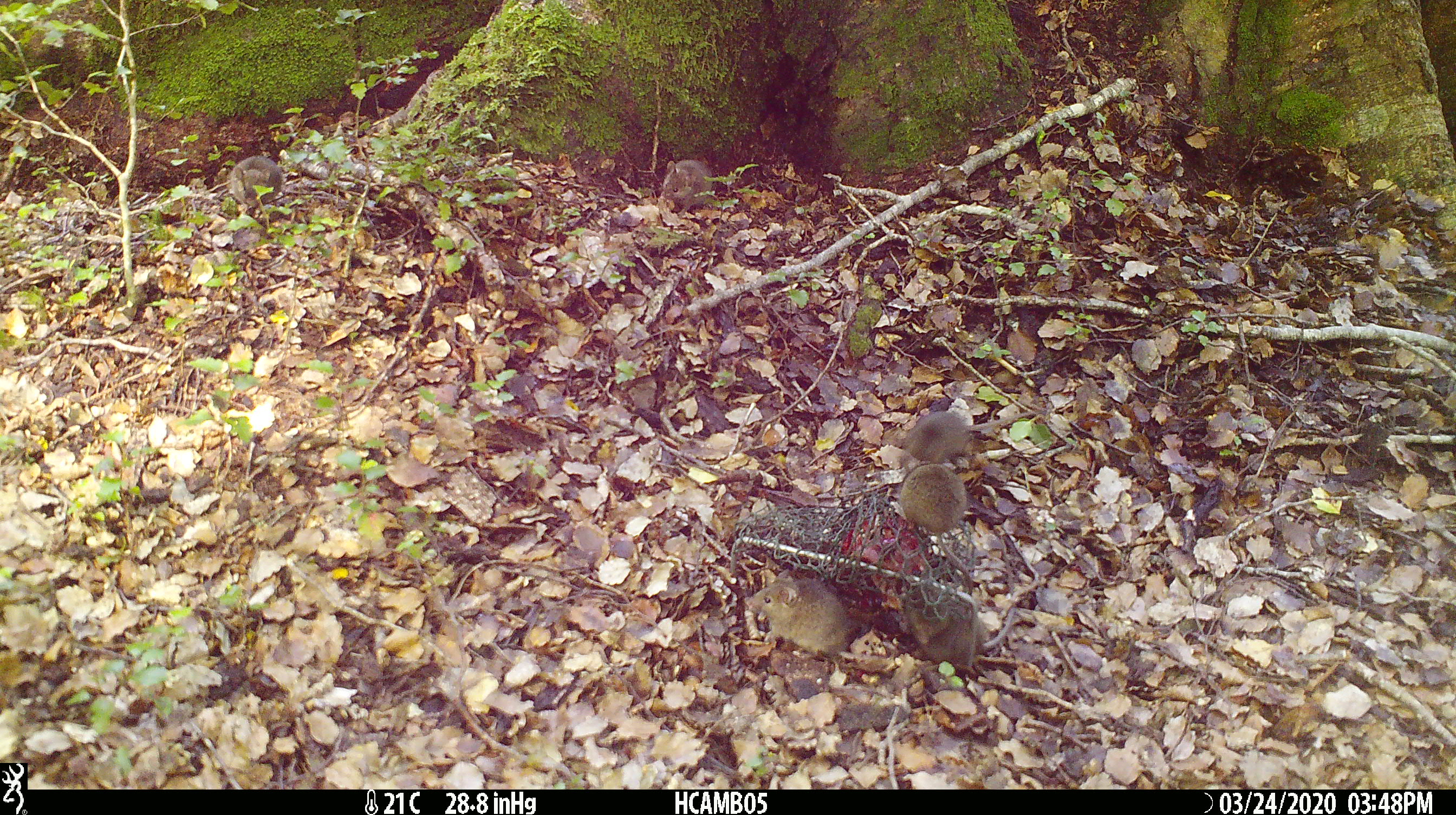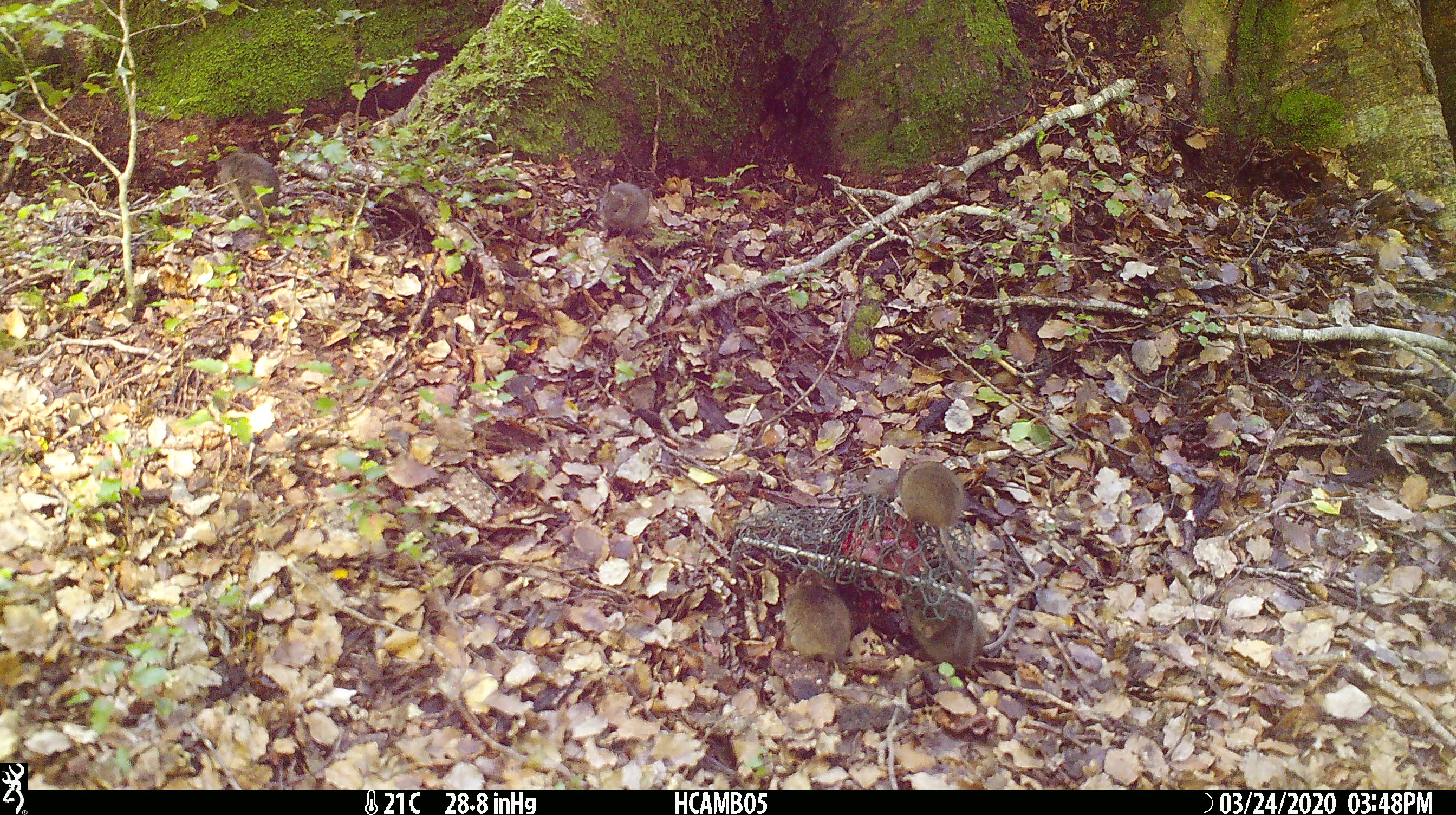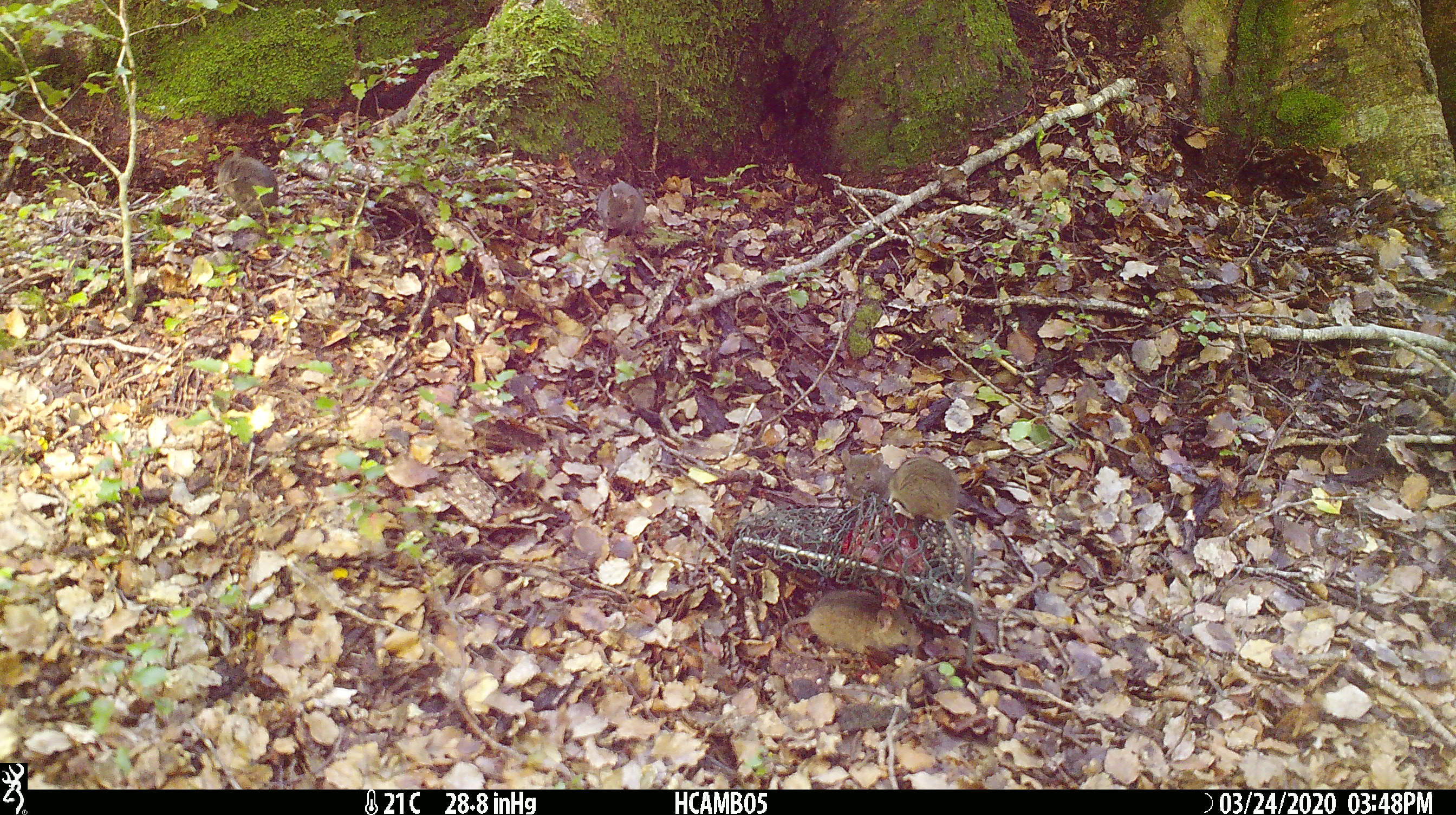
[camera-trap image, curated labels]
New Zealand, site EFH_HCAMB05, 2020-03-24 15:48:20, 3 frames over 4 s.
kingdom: Animalia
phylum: Chordata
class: Mammalia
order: Rodentia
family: Muridae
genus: Mus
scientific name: Mus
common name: mouse